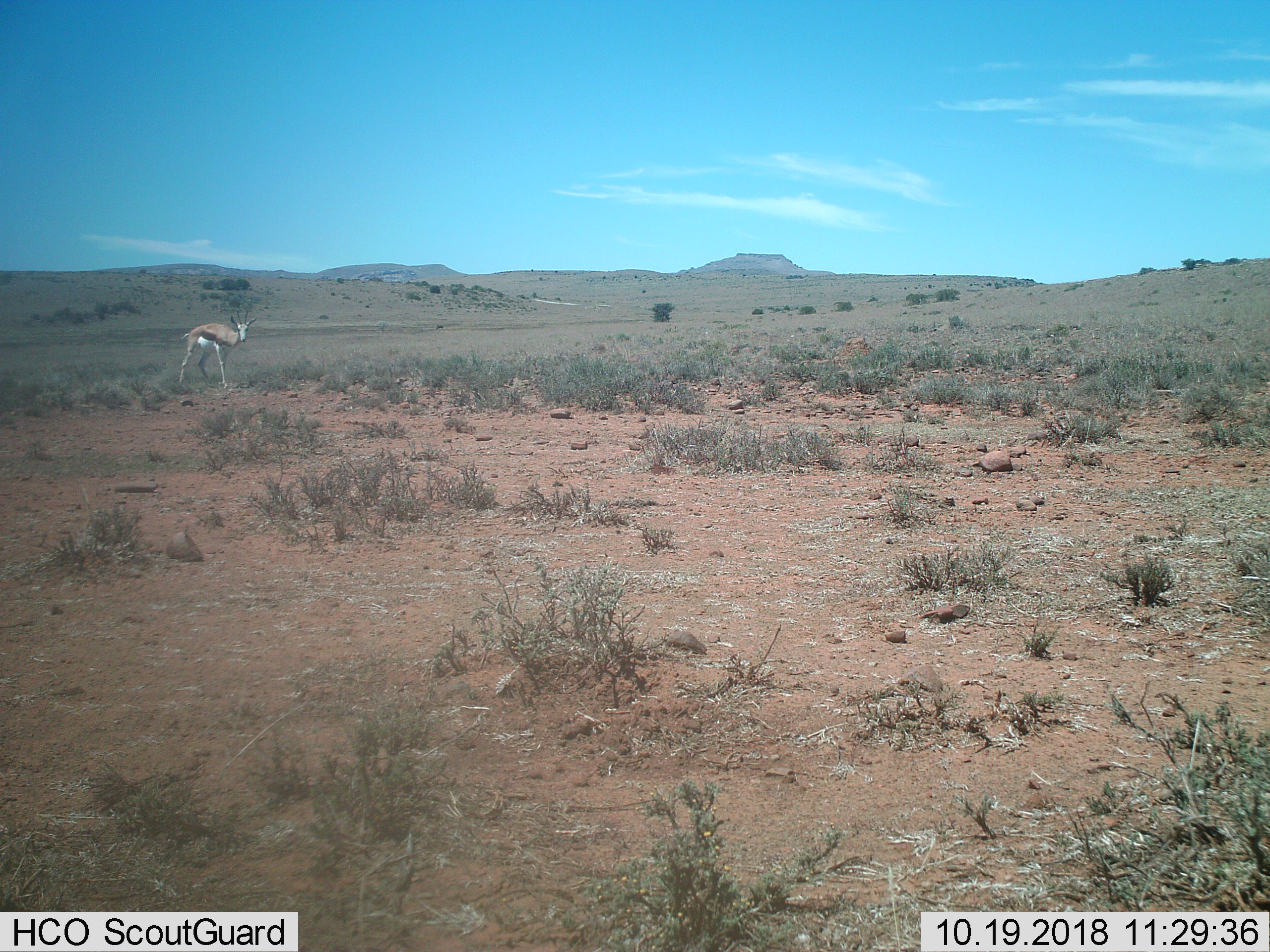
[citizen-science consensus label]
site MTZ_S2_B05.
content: unidentified animal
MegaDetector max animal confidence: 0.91